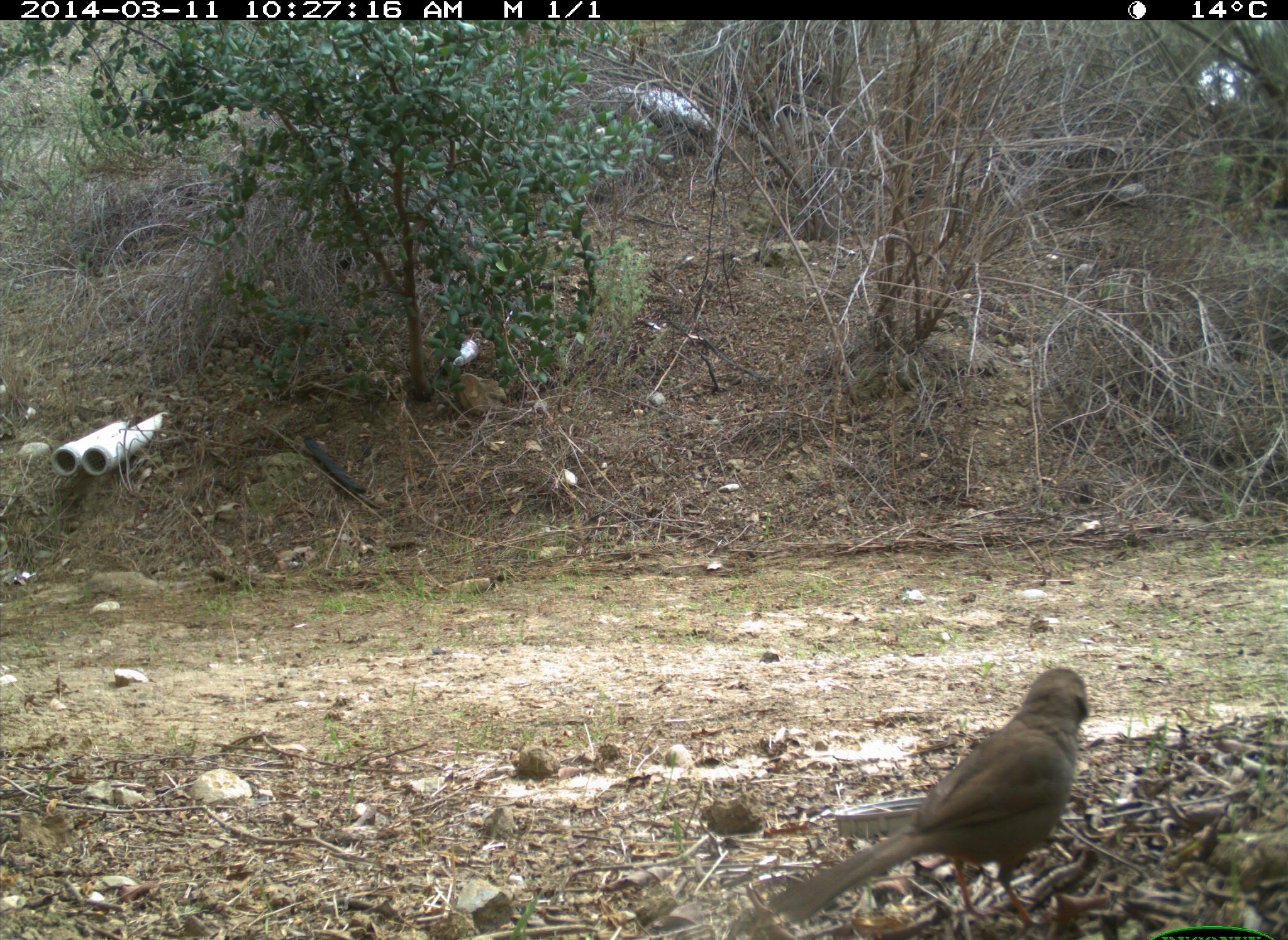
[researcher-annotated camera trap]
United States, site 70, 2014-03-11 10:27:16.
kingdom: Animalia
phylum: Chordata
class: Aves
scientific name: Aves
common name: bird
Bird (Aves).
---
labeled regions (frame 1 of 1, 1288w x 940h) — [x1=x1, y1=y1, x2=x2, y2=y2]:
bird: [x1=764, y1=666, x2=1093, y2=931]